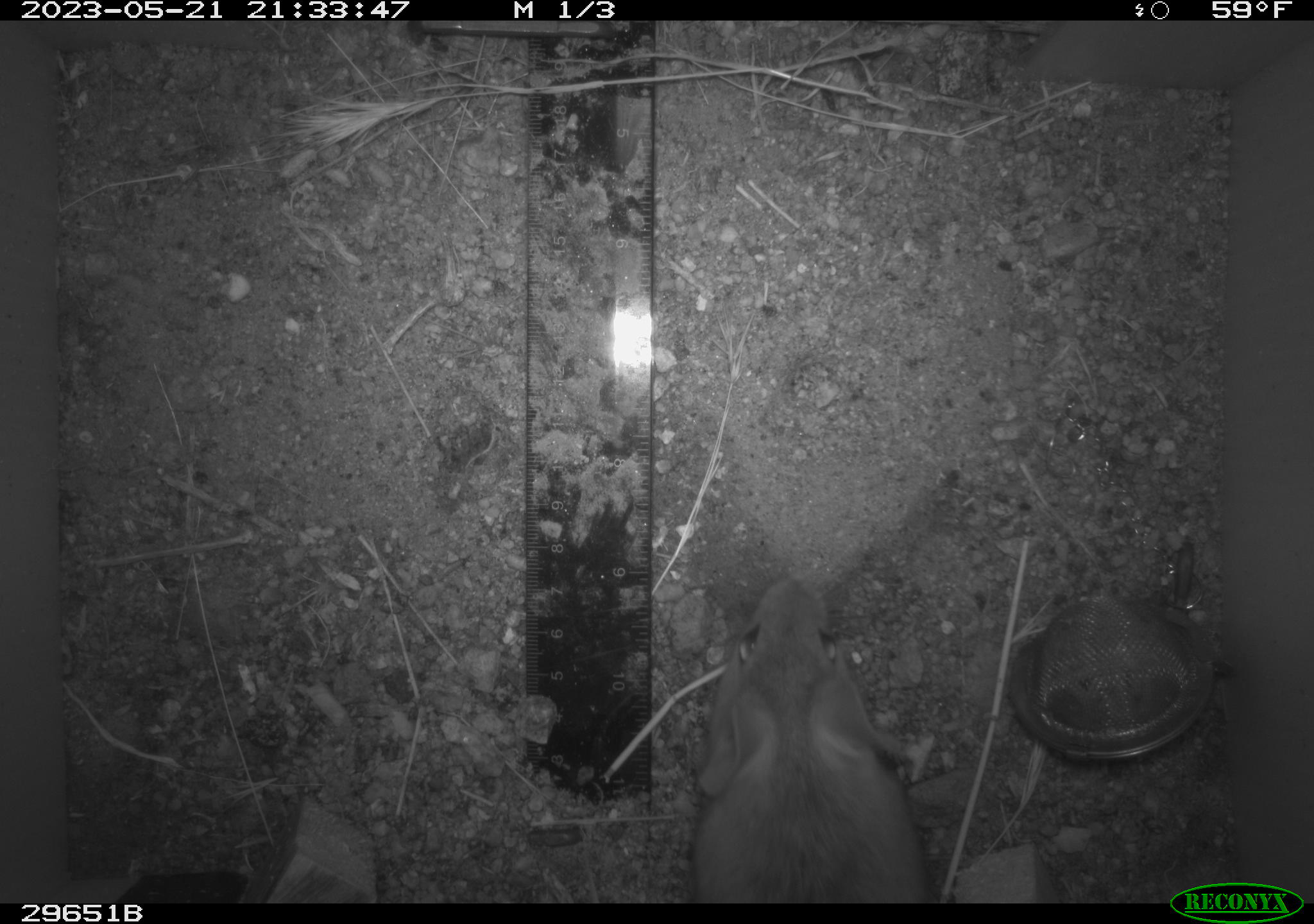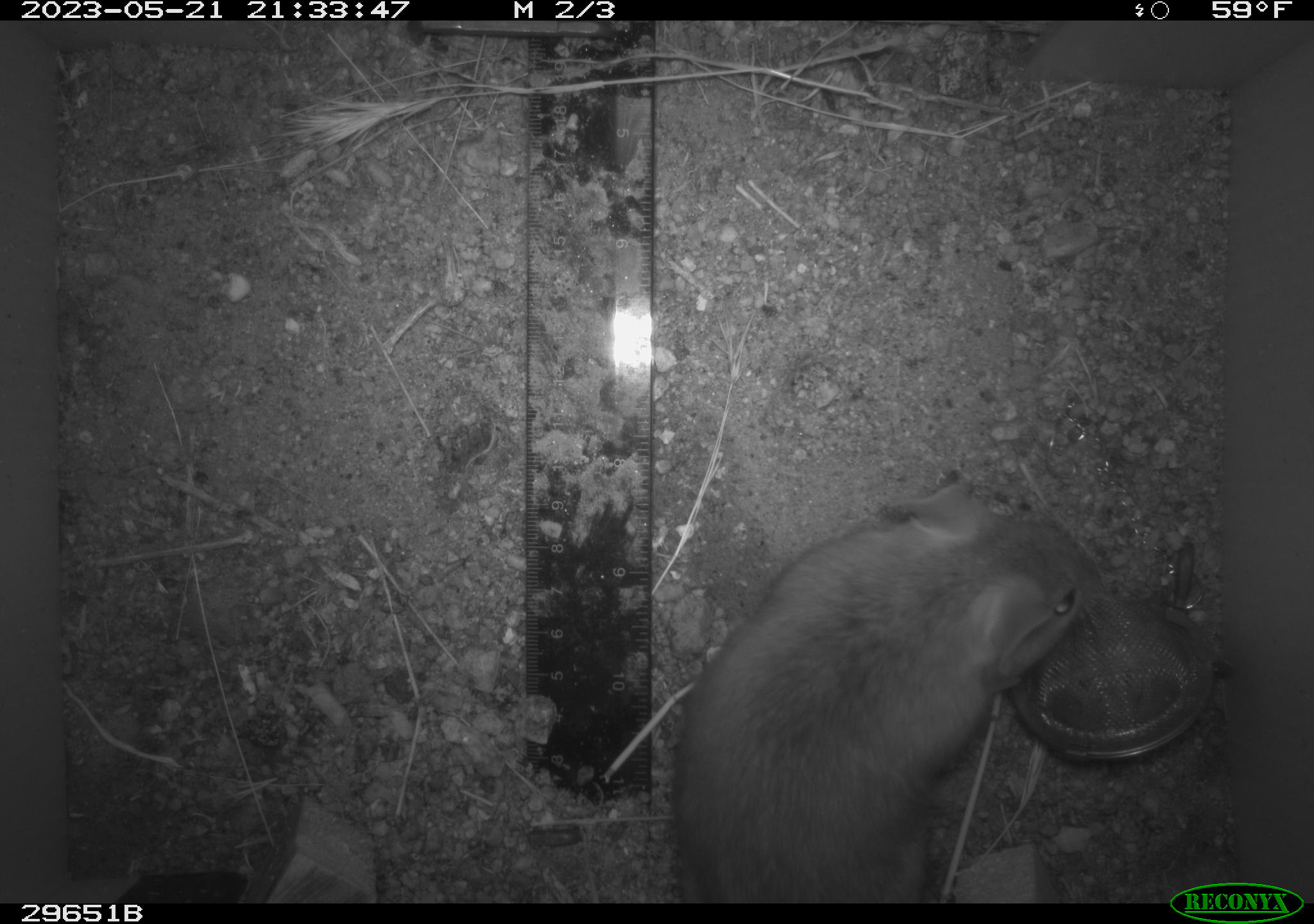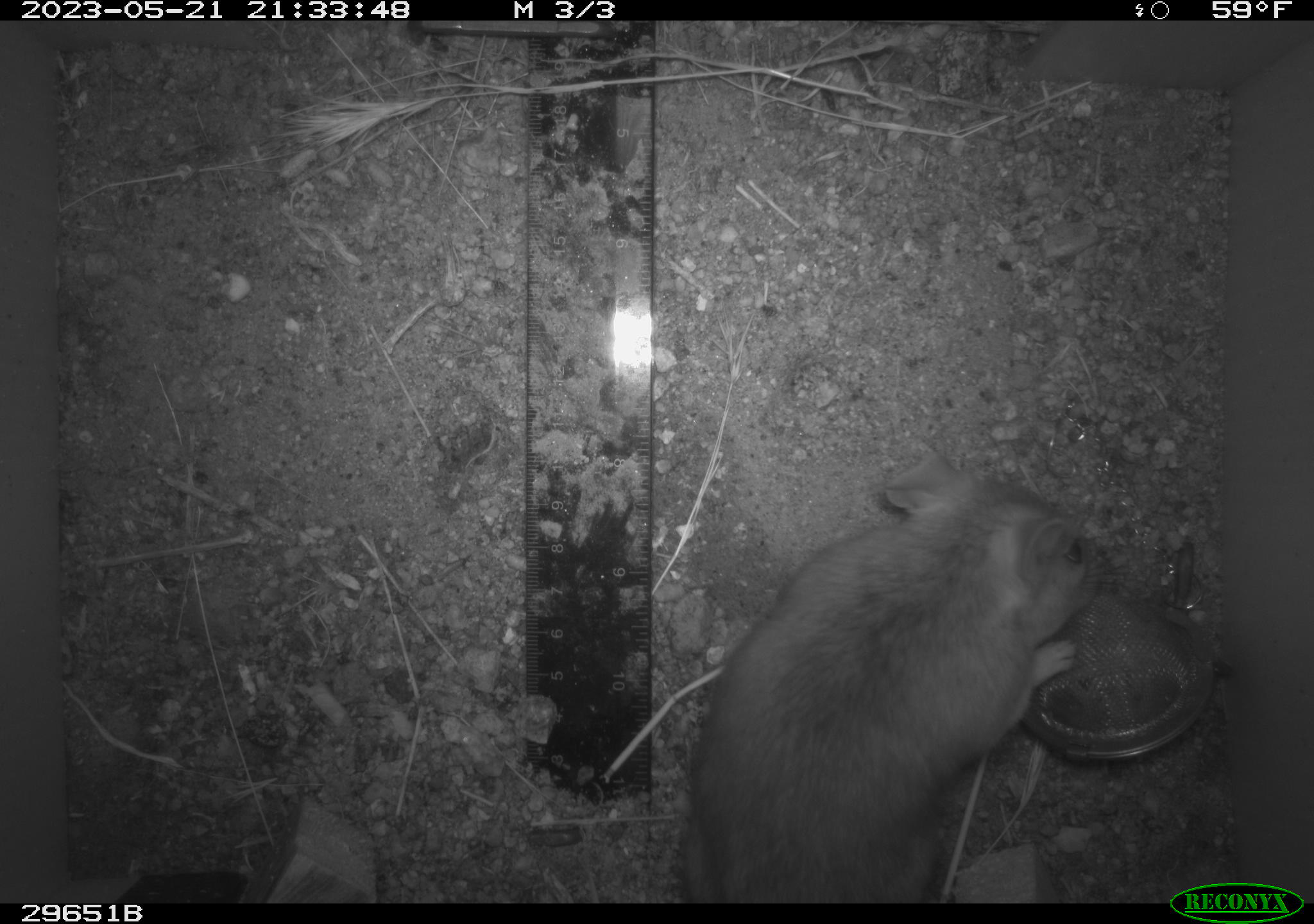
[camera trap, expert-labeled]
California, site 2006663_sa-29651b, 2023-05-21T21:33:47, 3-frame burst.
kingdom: Animalia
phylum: Chordata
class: Mammalia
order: Rodentia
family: Cricetidae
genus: Neotoma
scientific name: Neotoma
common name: pack rat or woodrat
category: neotoma species